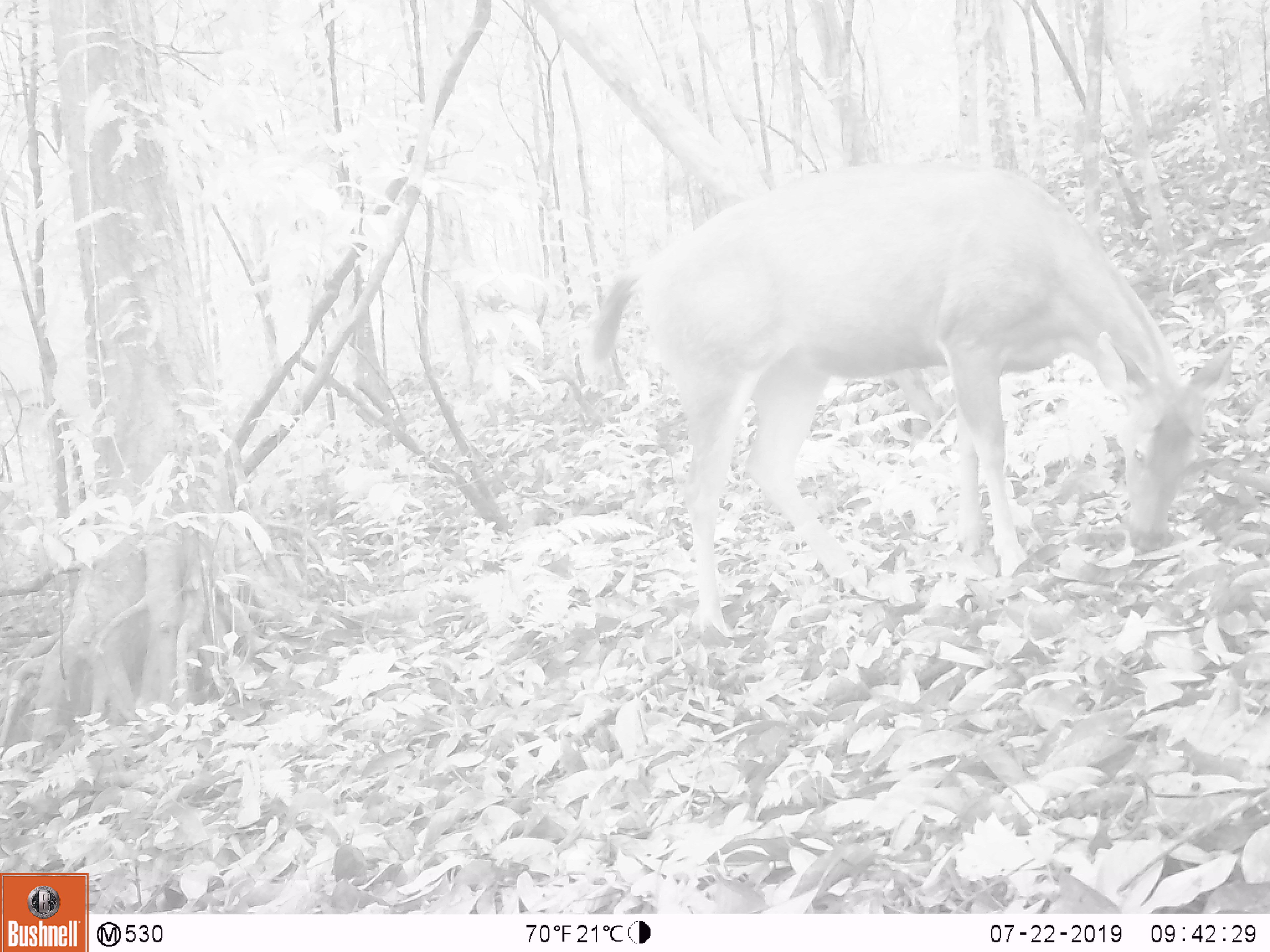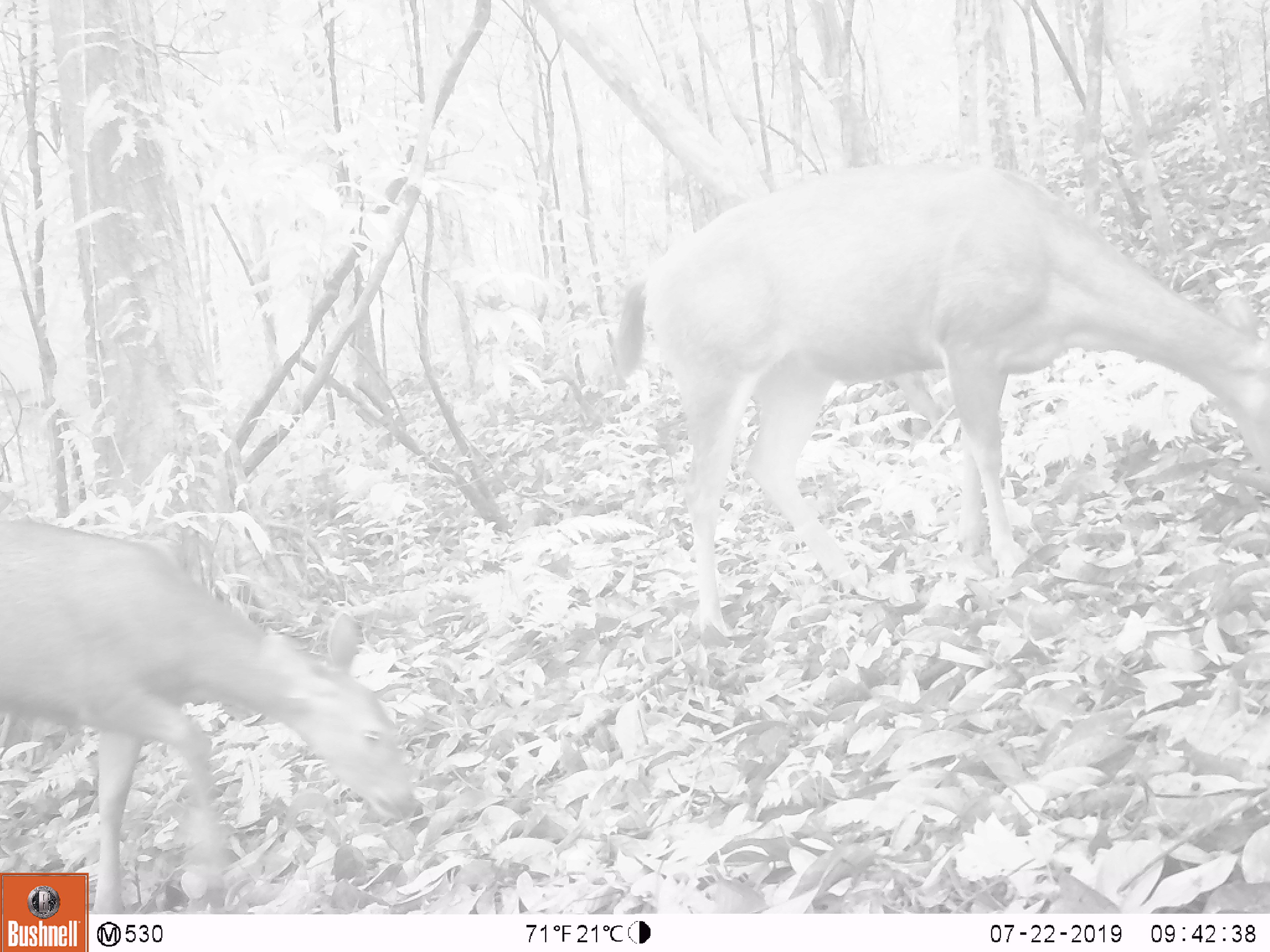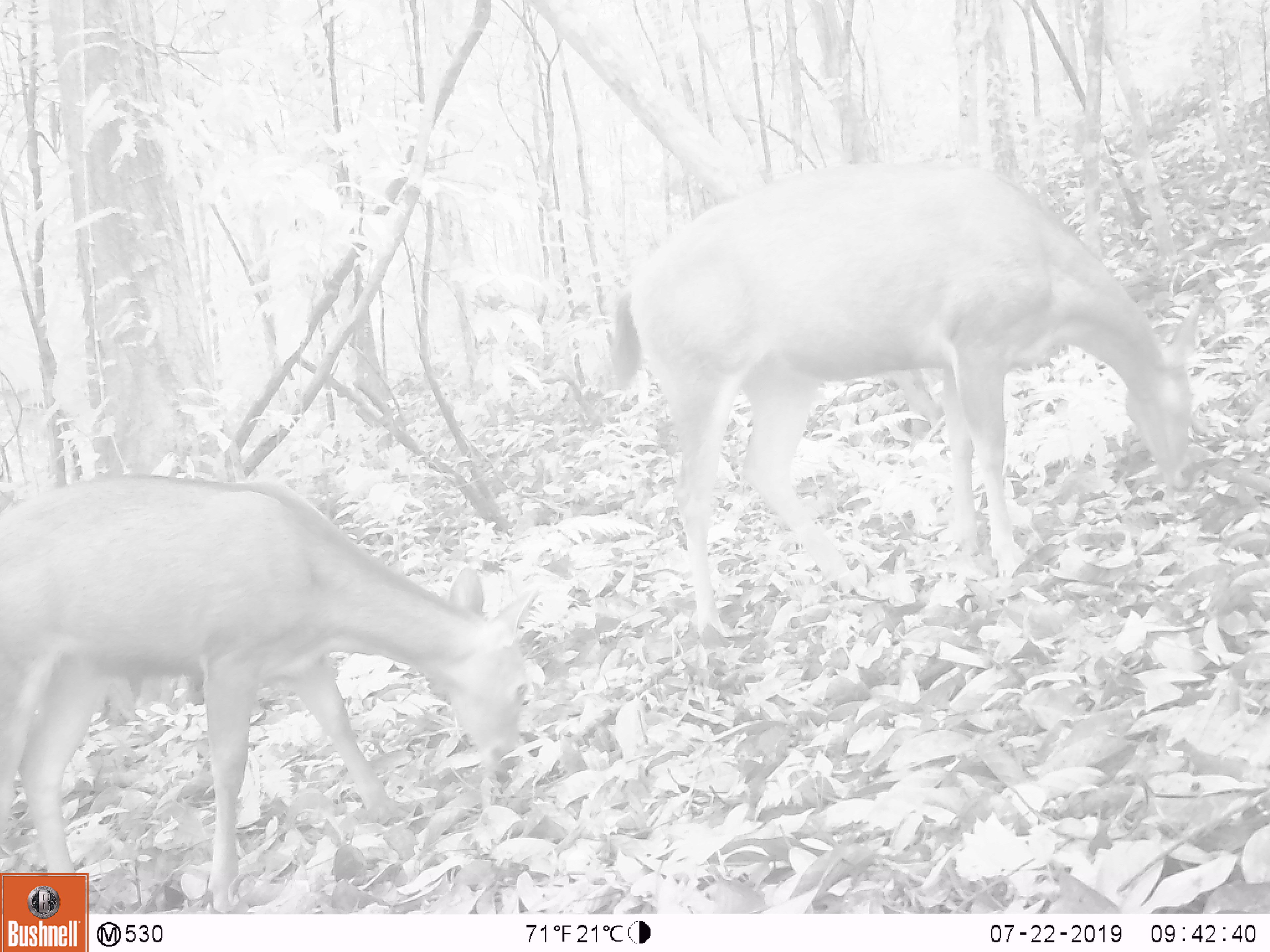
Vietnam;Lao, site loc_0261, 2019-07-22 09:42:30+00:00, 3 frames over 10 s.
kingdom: Animalia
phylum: Chordata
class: Mammalia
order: Artiodactyla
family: Cervidae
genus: Rusa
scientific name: Rusa unicolor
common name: sambar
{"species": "sambar (Rusa unicolor)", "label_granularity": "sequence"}